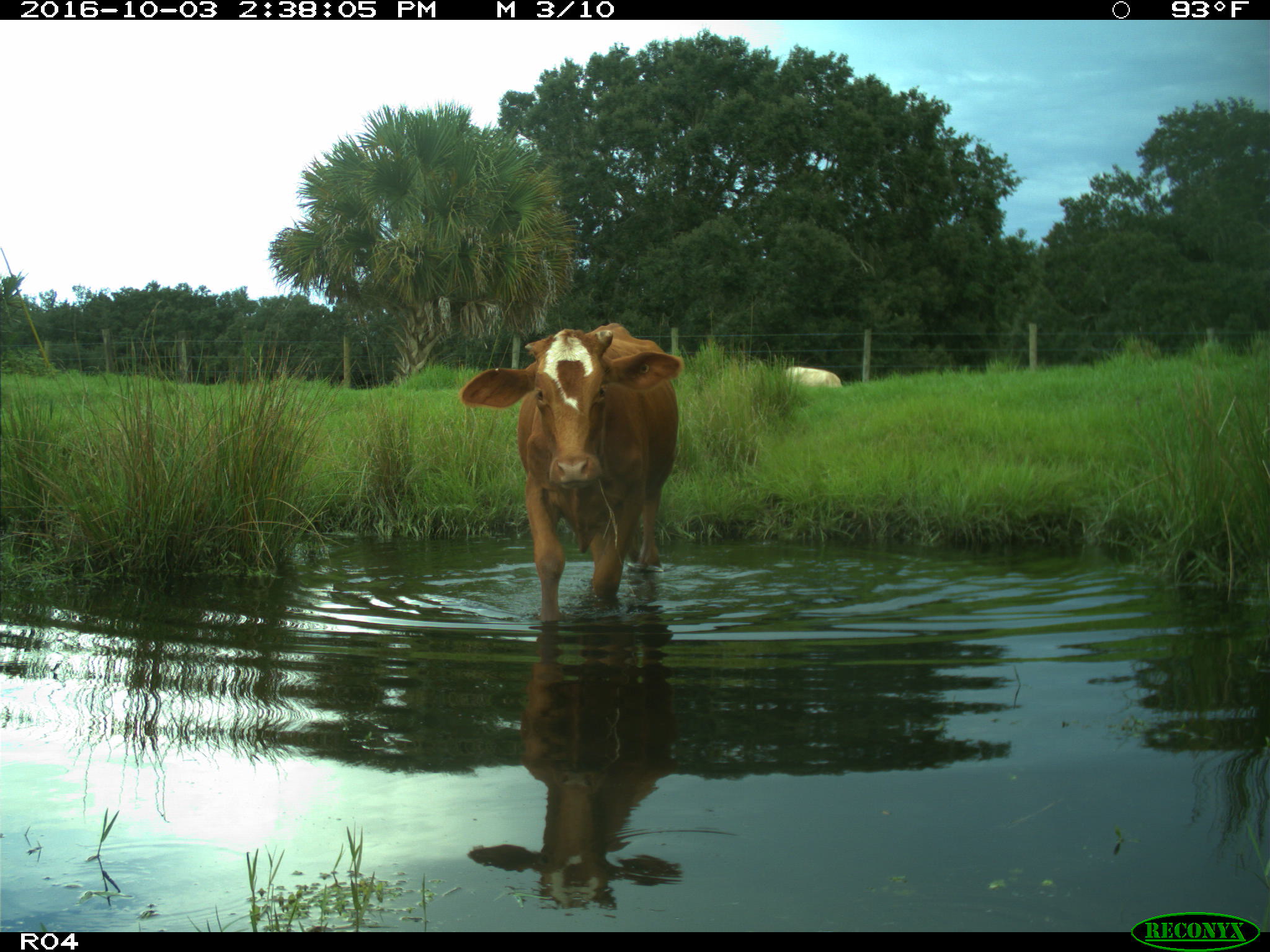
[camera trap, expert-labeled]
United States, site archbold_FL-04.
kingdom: Animalia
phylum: Chordata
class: Mammalia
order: Artiodactyla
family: Bovidae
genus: Bos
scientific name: Bos taurus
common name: domestic cow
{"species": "Bos taurus (domestic cow)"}